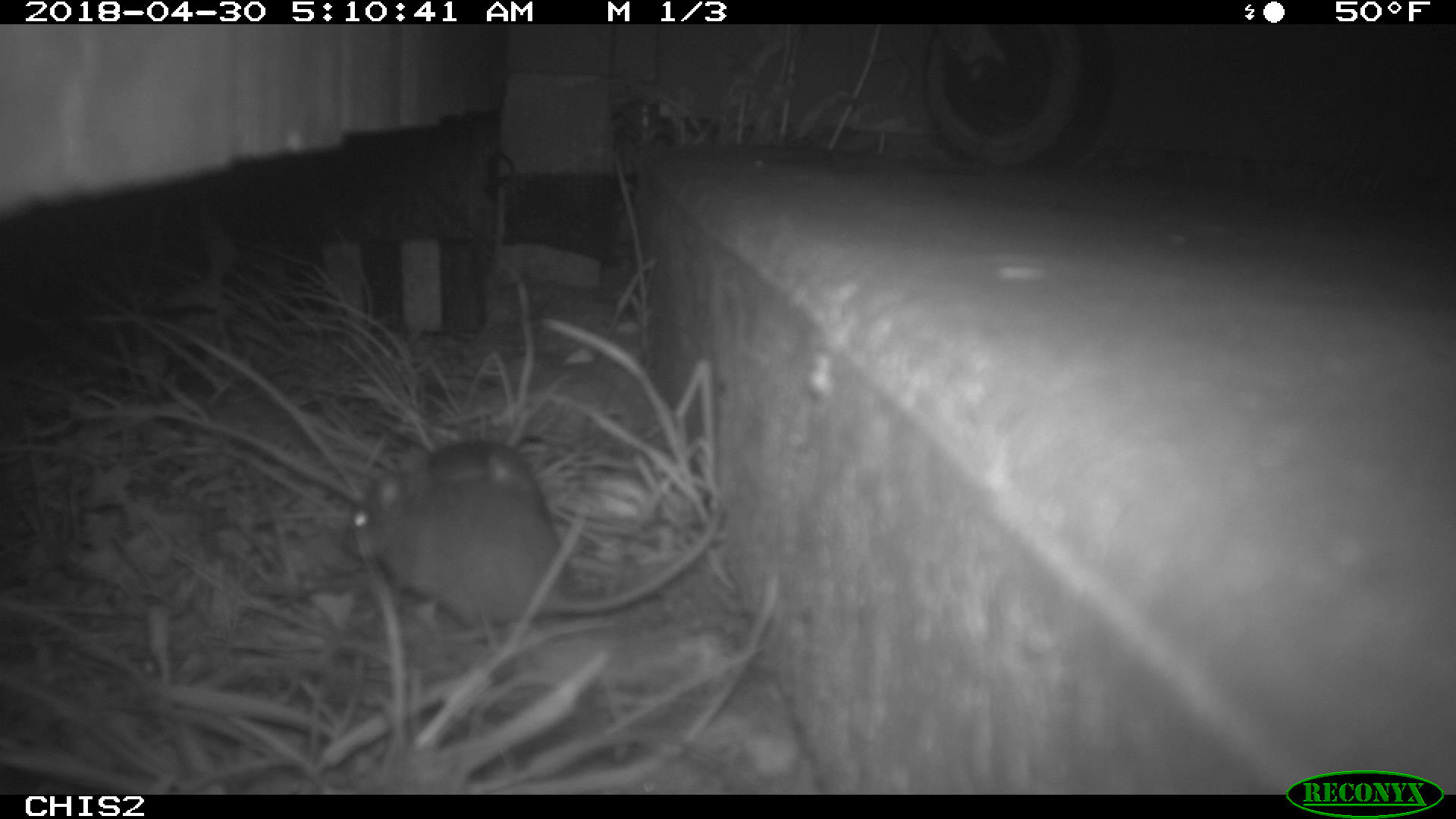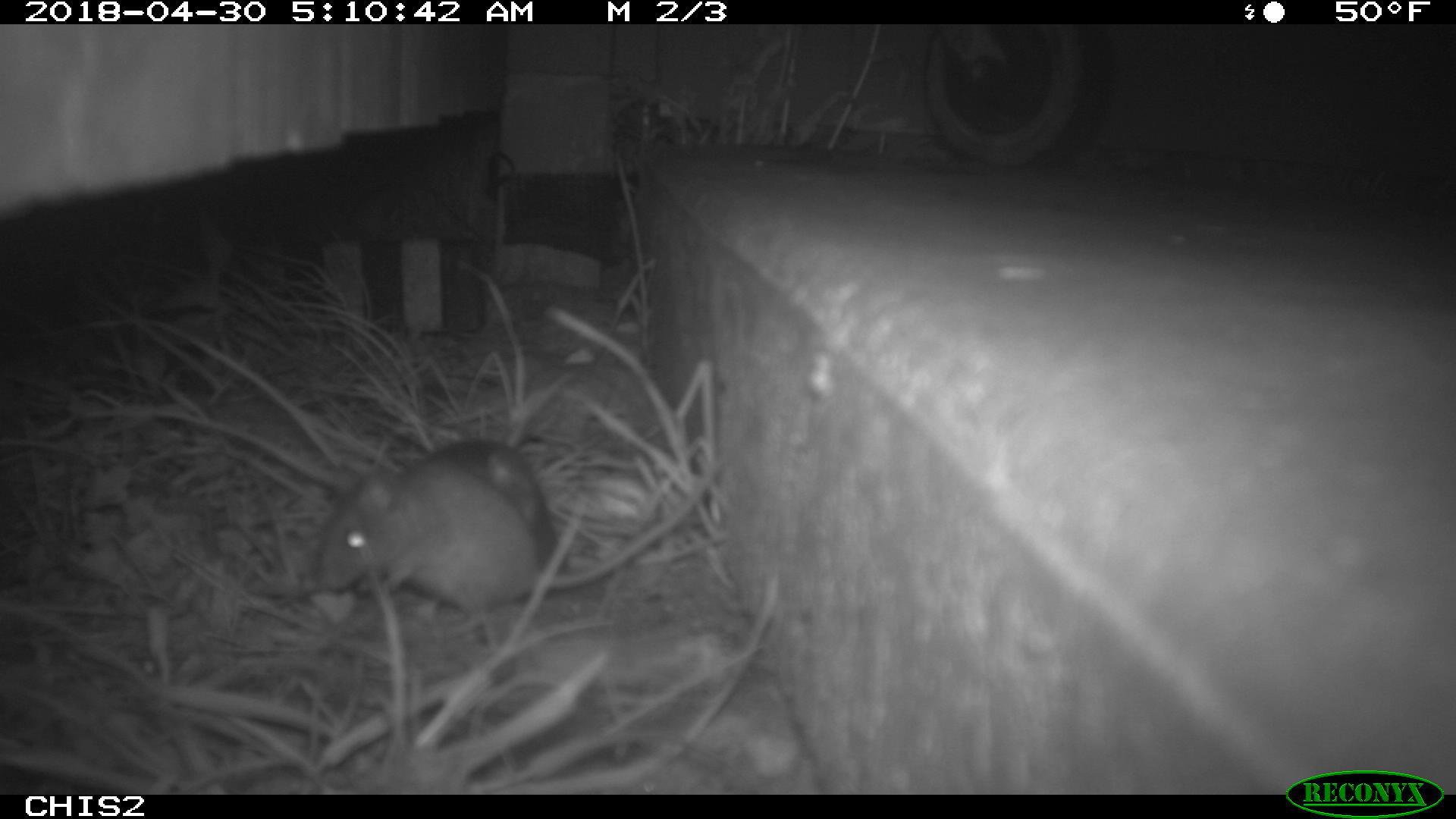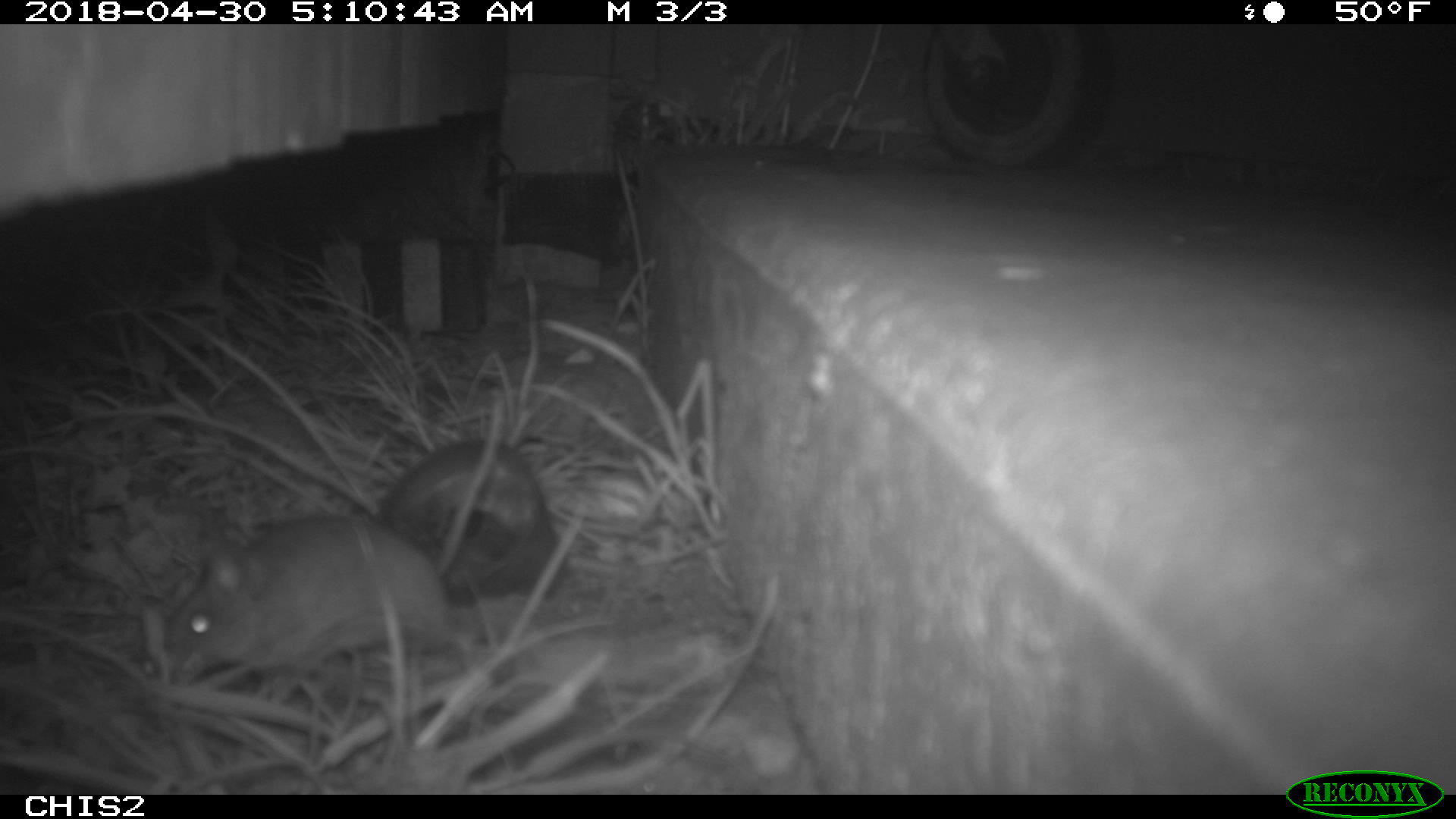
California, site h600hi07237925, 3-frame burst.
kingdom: Animalia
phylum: Chordata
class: Mammalia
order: Rodentia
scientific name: Rodentia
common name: rodent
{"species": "rodent (Rodentia)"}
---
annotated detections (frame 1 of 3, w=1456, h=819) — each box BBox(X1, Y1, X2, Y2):
rodent: BBox(342, 441, 725, 648)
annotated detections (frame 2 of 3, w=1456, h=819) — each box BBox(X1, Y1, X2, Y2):
rodent: BBox(318, 460, 726, 616)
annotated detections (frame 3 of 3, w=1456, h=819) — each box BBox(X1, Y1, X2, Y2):
rodent: BBox(163, 400, 505, 698)